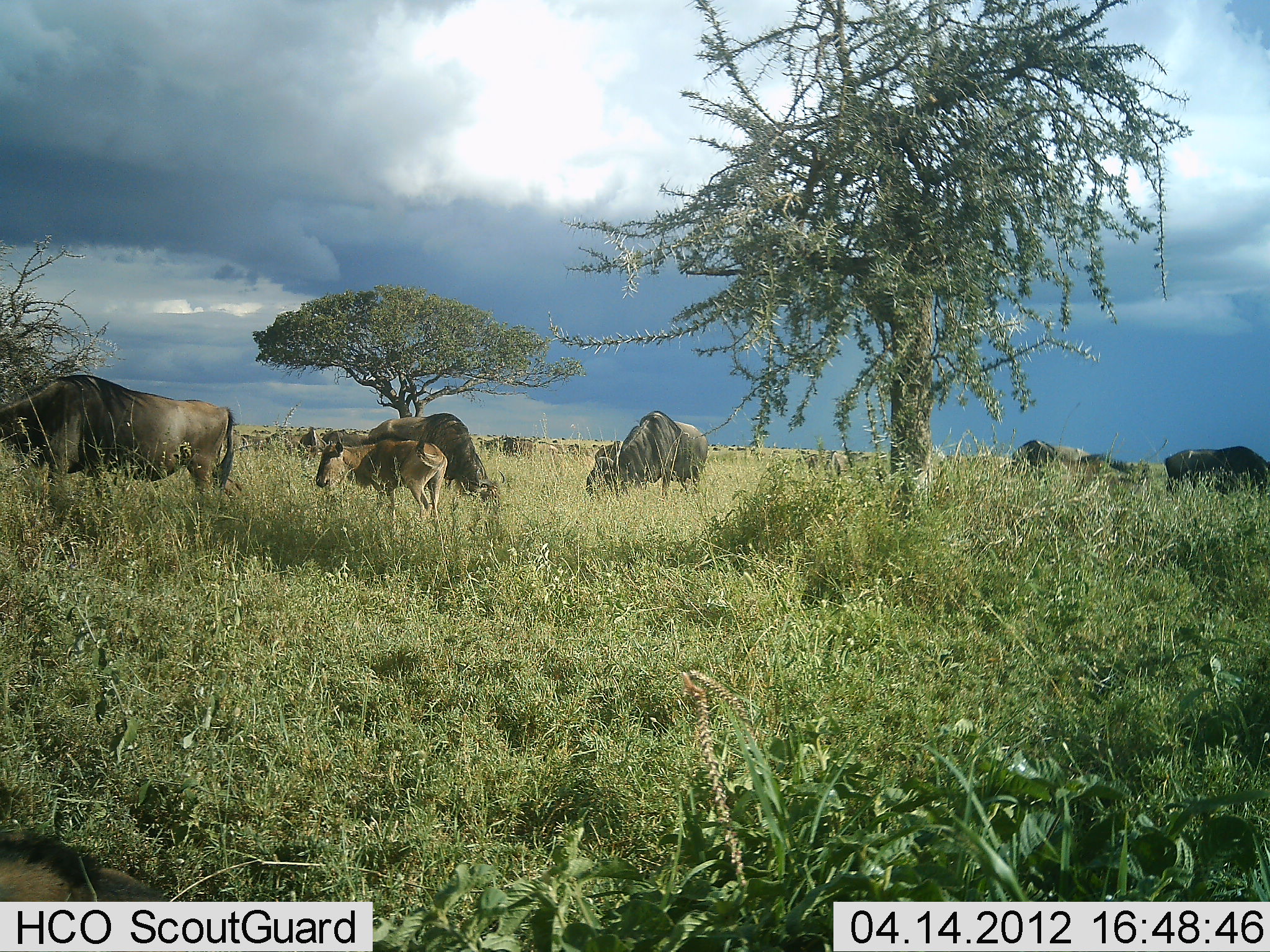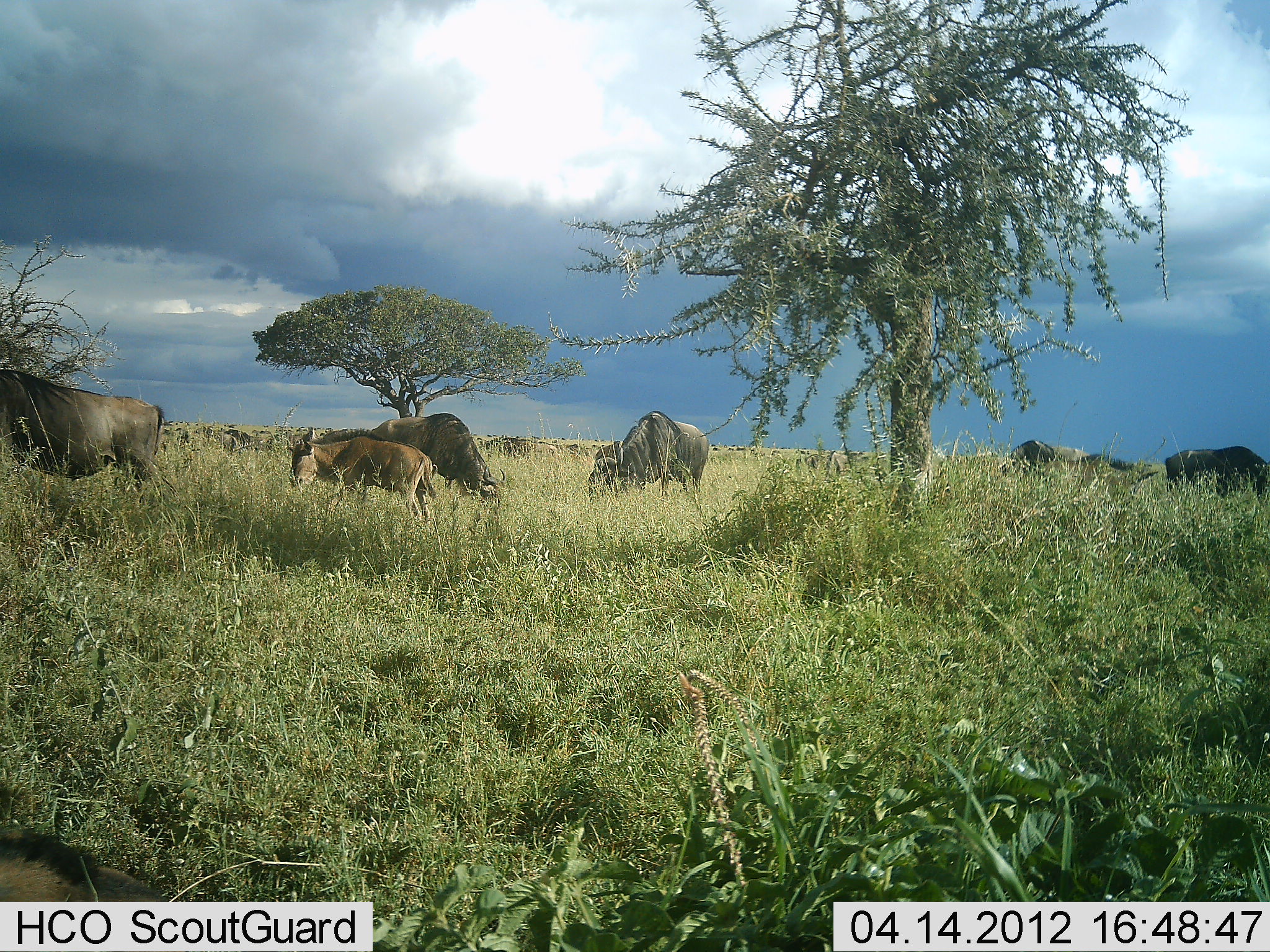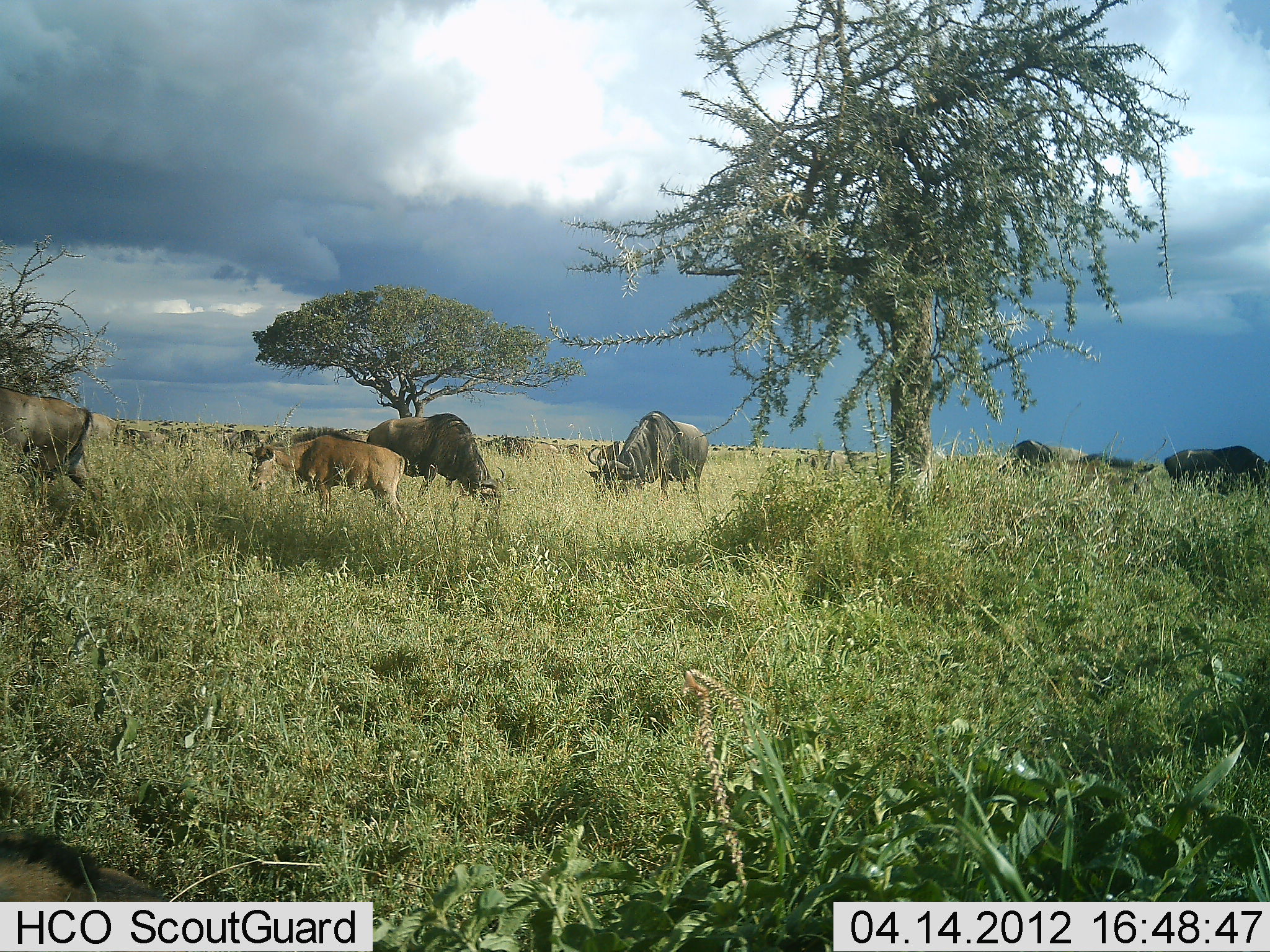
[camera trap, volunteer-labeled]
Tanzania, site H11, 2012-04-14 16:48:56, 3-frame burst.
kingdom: Animalia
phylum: Chordata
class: Mammalia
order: Artiodactyla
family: Bovidae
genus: Connochaetes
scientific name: Connochaetes taurinus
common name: blue wildebeest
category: wildebeest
Wildebeest (blue wildebeest) (Connochaetes taurinus), count 7. Behavior (volunteer vote fractions): standing 50%, resting 4%, moving 61%, interacting 0%. Young present (vote fraction): 71%. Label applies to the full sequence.